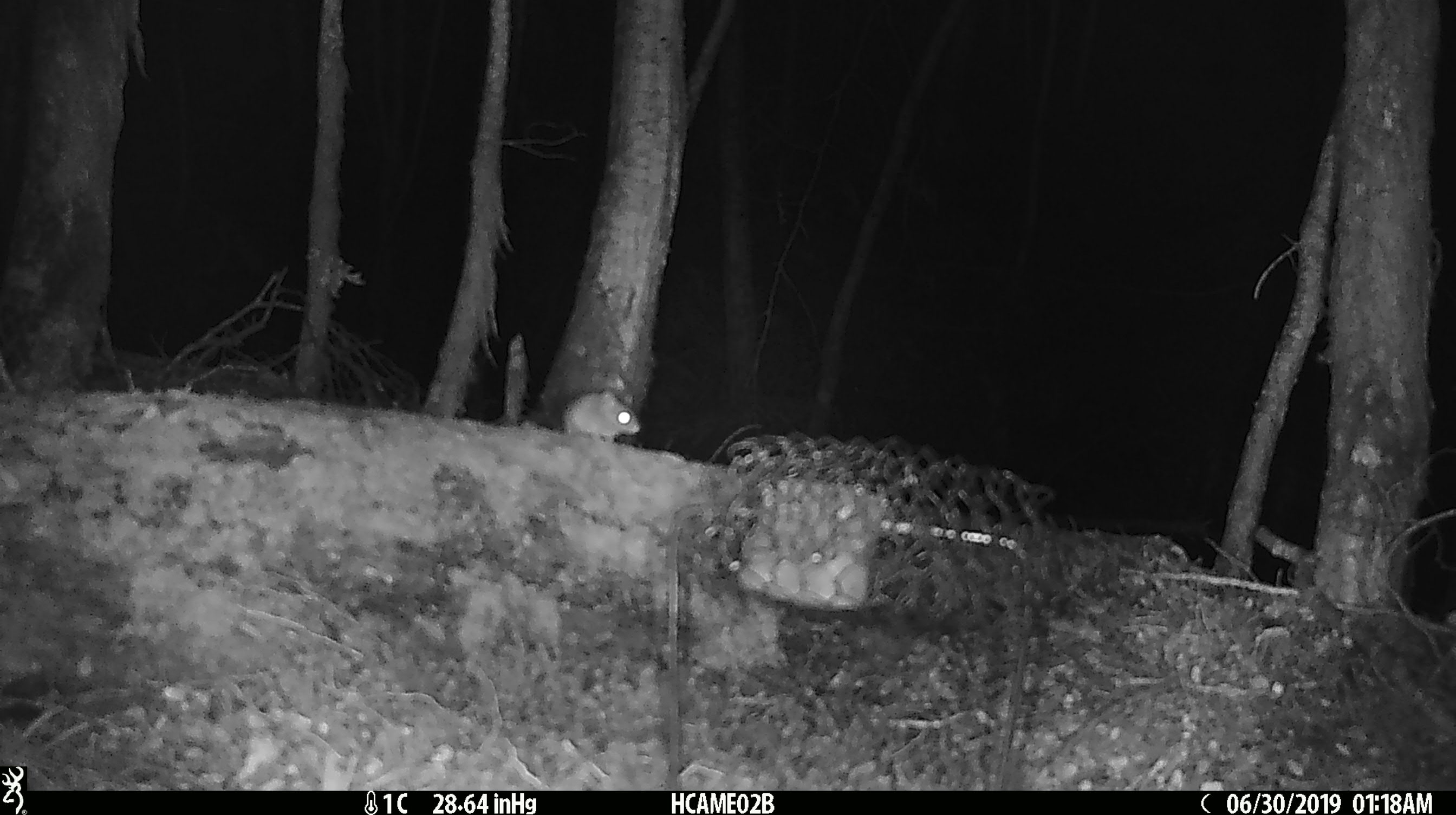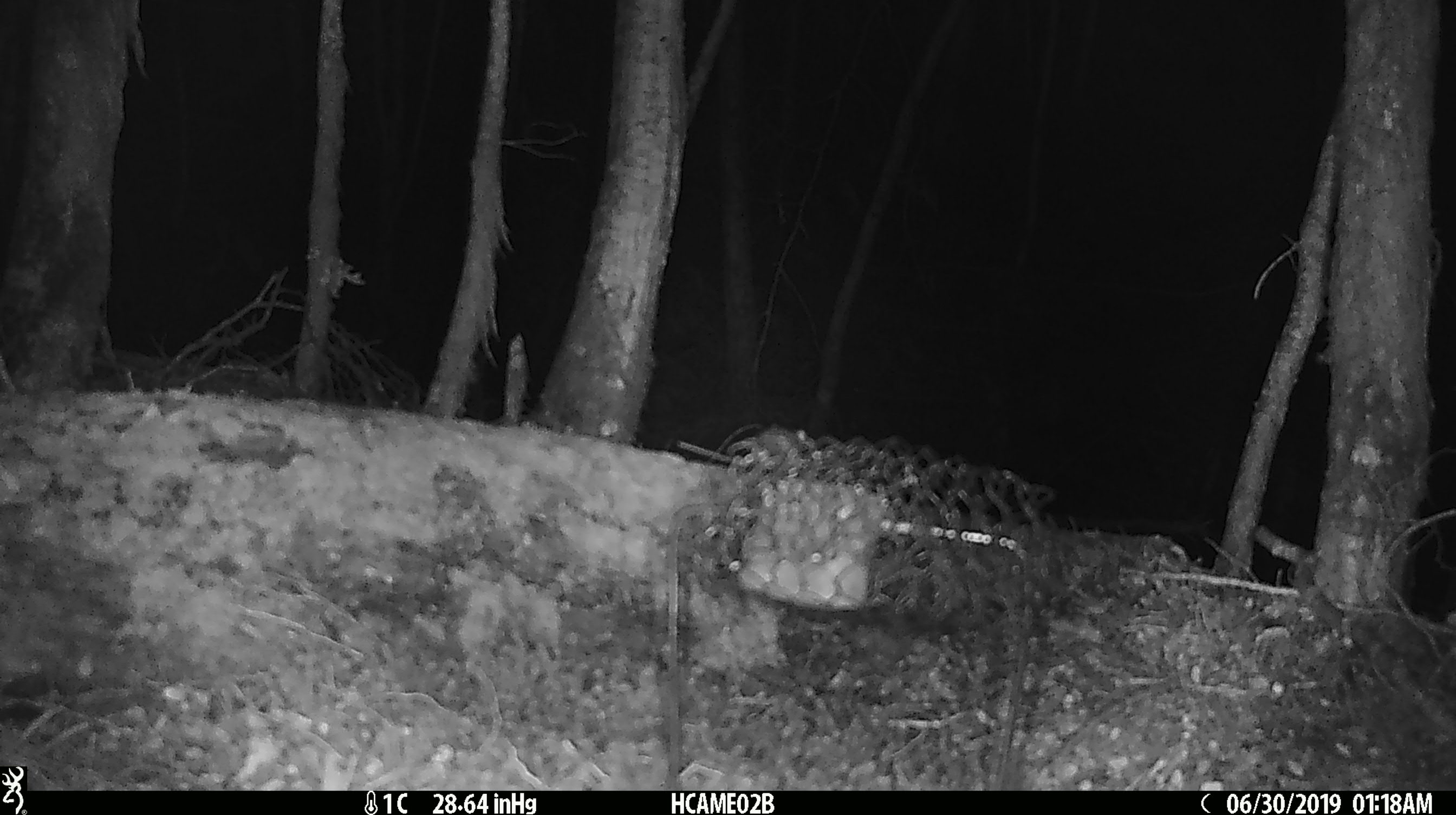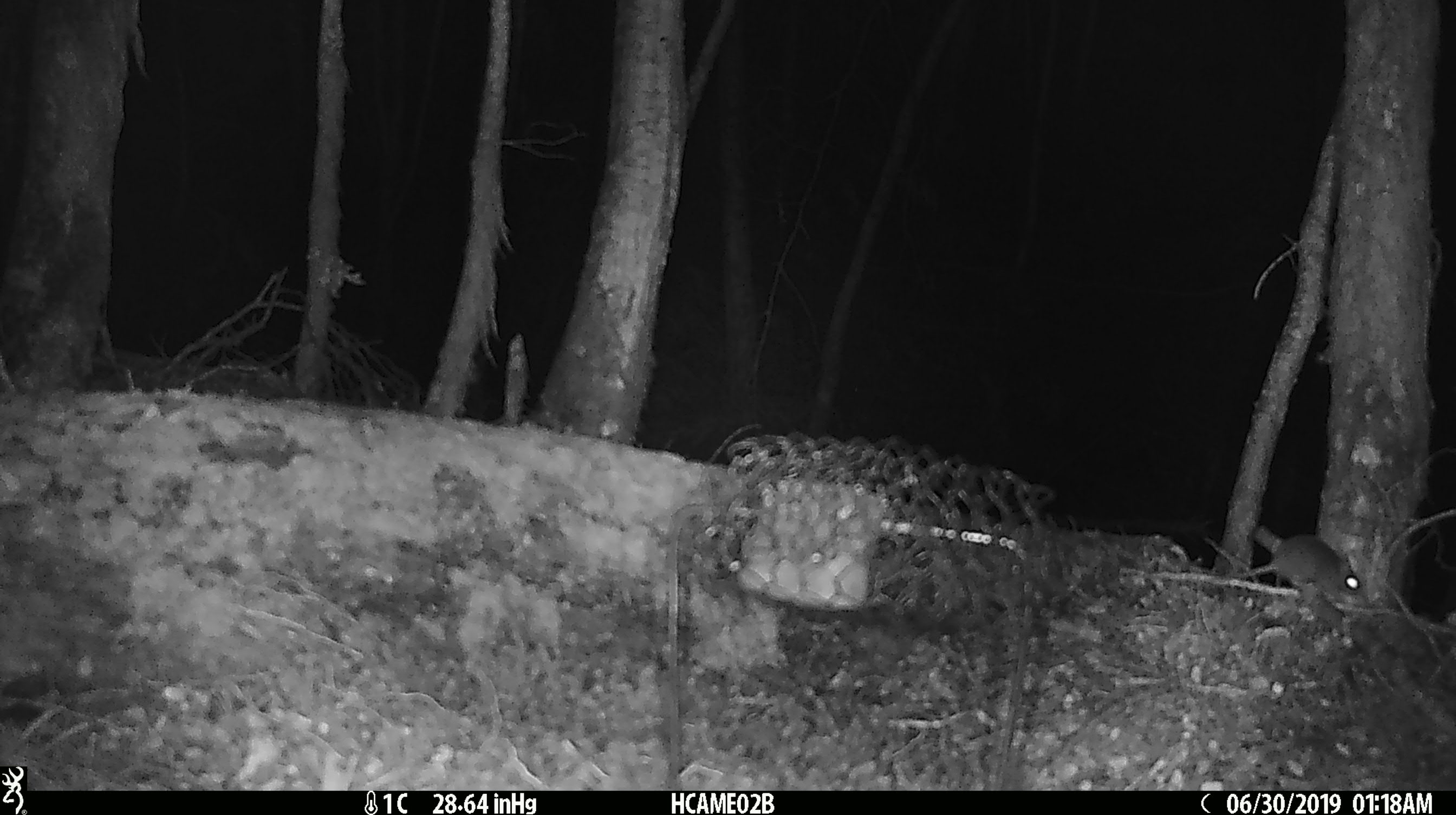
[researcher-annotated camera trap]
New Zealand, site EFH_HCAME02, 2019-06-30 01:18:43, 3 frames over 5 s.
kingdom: Animalia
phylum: Chordata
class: Mammalia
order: Rodentia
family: Muridae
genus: Mus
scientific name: Mus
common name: mouse